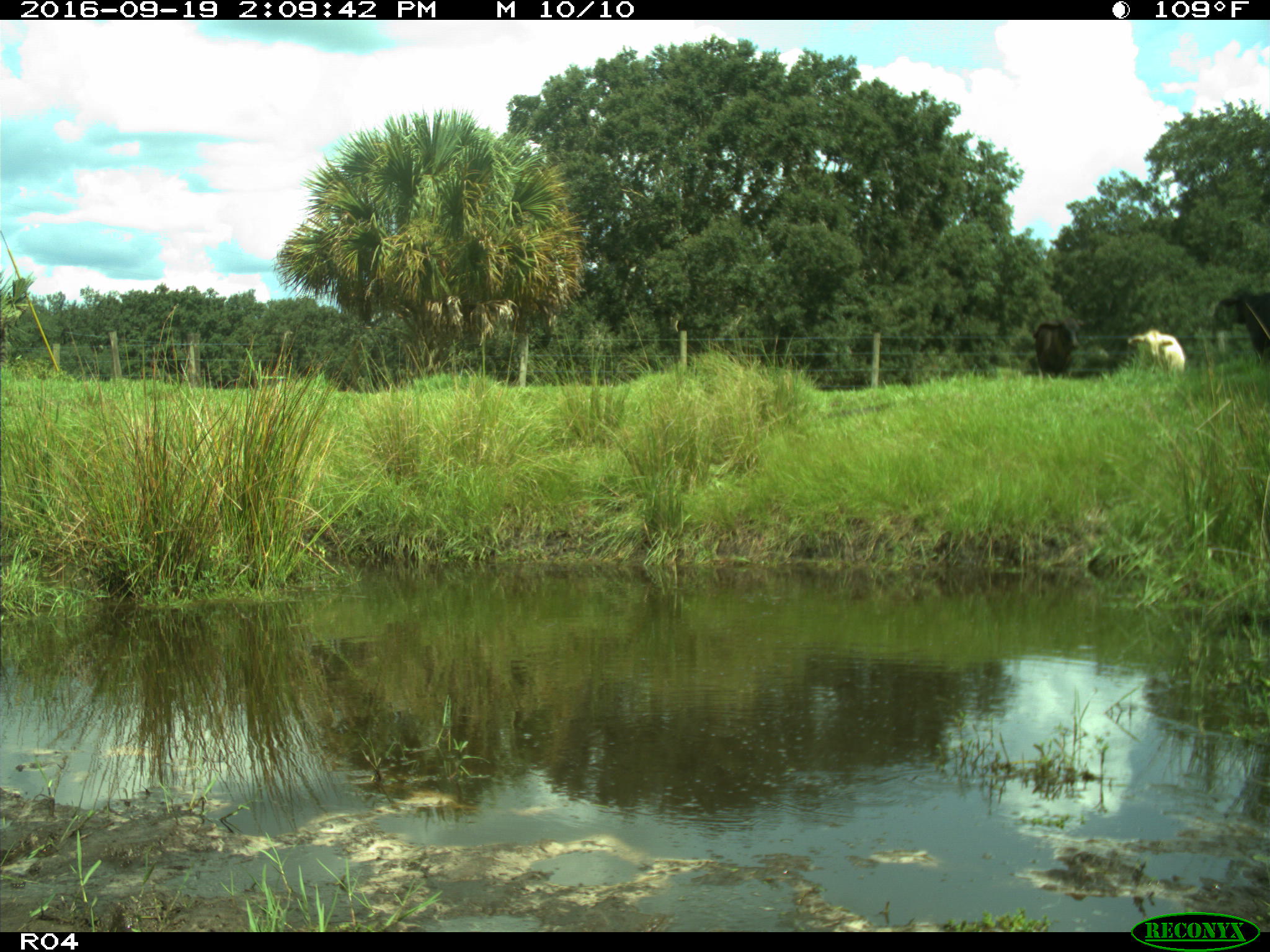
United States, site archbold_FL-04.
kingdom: Animalia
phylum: Chordata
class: Mammalia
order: Artiodactyla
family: Bovidae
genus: Bos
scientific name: Bos taurus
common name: domestic cow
Bos taurus (domestic cow).